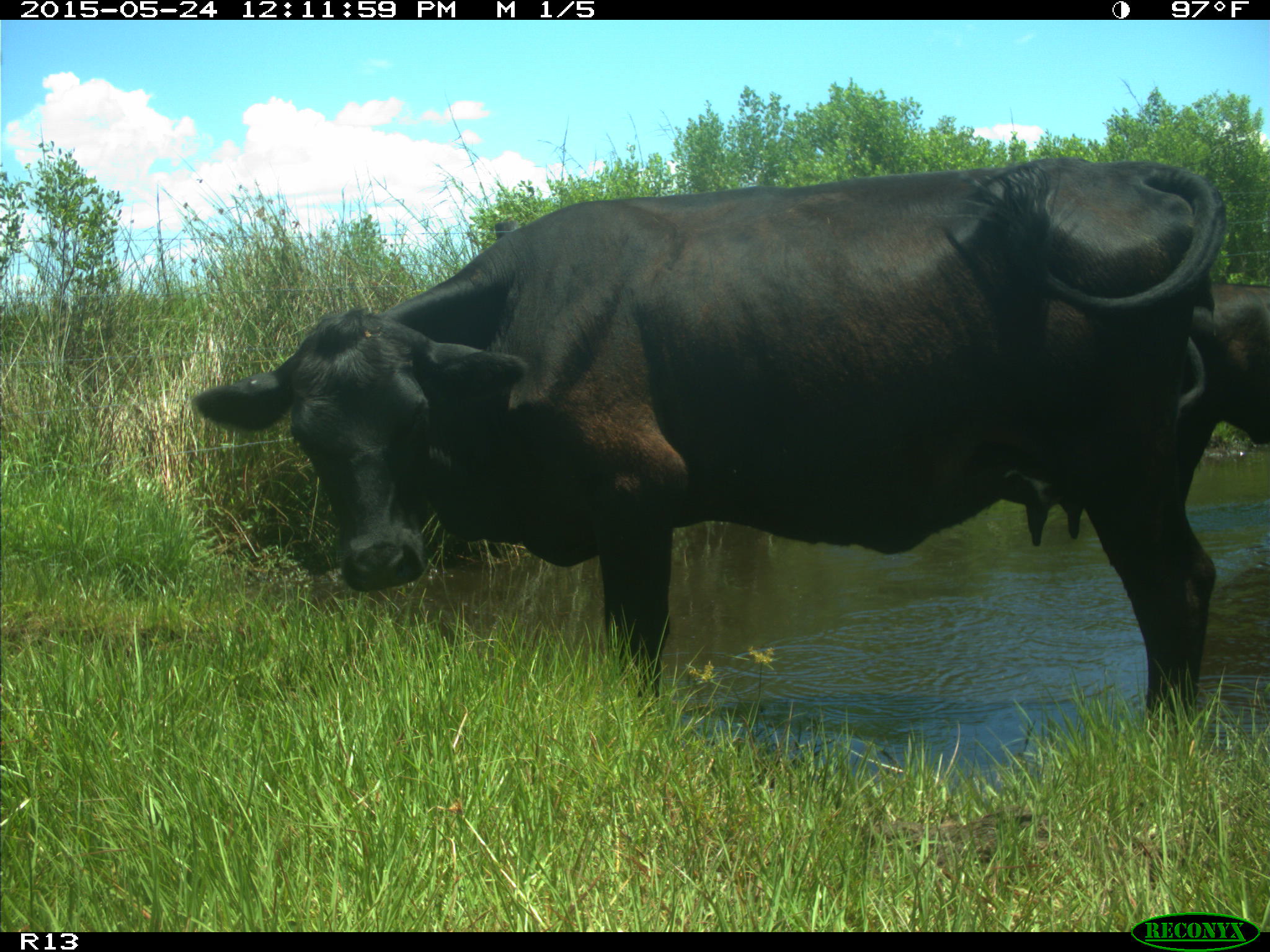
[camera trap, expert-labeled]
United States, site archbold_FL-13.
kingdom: Animalia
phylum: Chordata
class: Mammalia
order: Artiodactyla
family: Bovidae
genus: Bos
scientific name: Bos taurus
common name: domestic cow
Bos taurus (domestic cow).